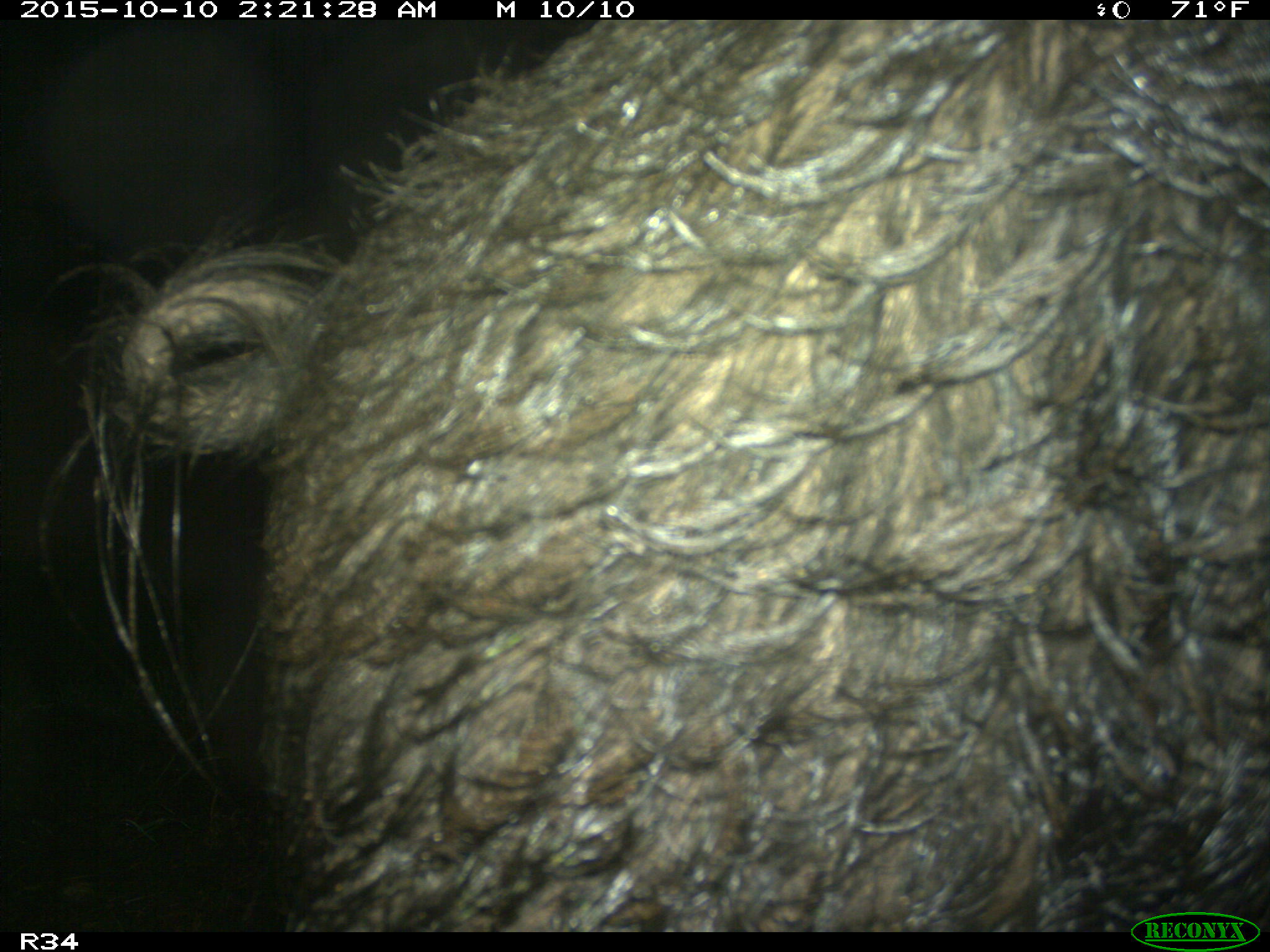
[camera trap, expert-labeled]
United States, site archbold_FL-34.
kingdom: Animalia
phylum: Chordata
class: Mammalia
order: Artiodactyla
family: Suidae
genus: Sus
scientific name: Sus scrofa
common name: wild boar